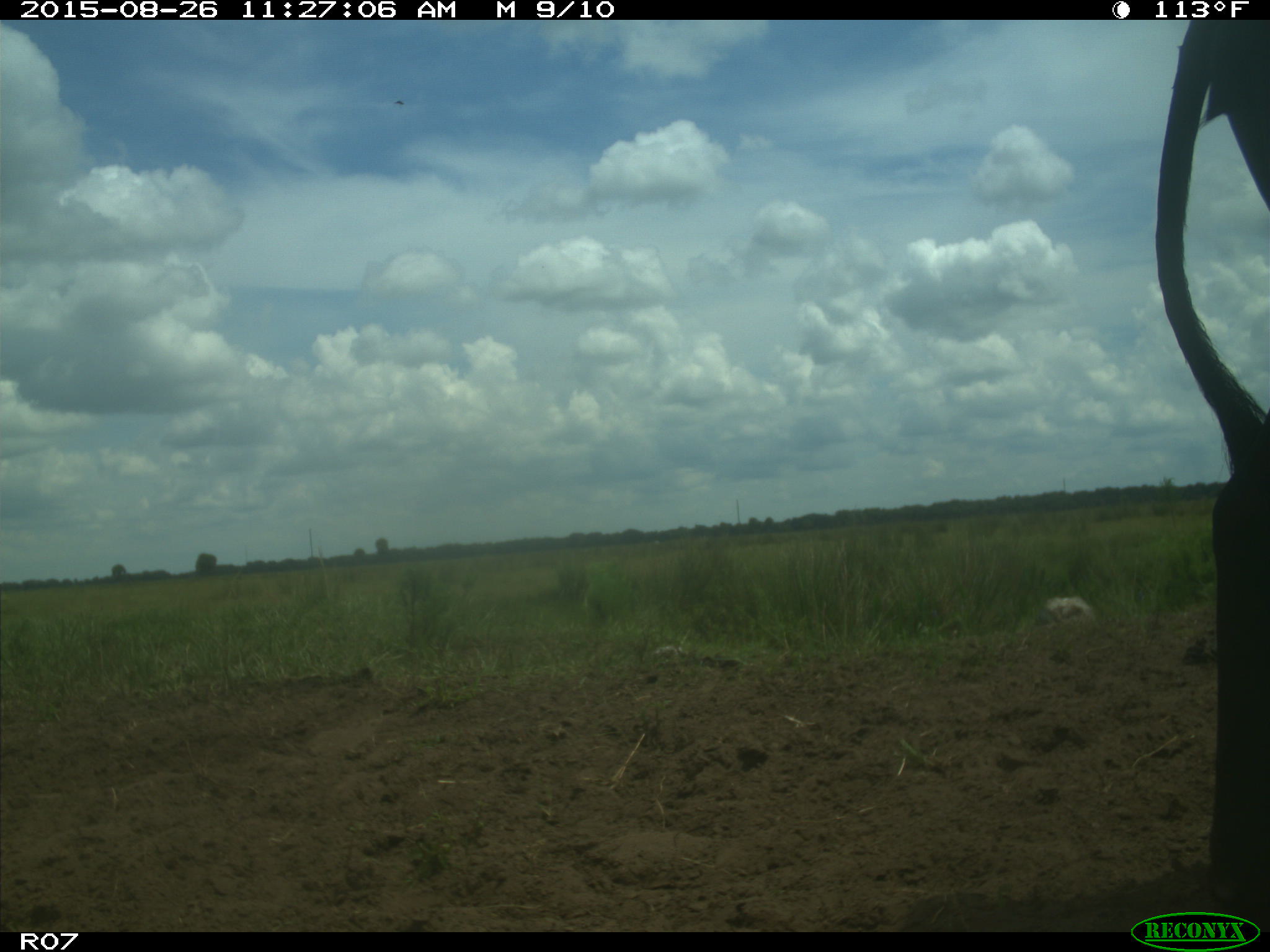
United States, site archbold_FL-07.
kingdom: Animalia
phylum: Chordata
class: Mammalia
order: Artiodactyla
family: Bovidae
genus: Bos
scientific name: Bos taurus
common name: domestic cow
Bos taurus (domestic cow).